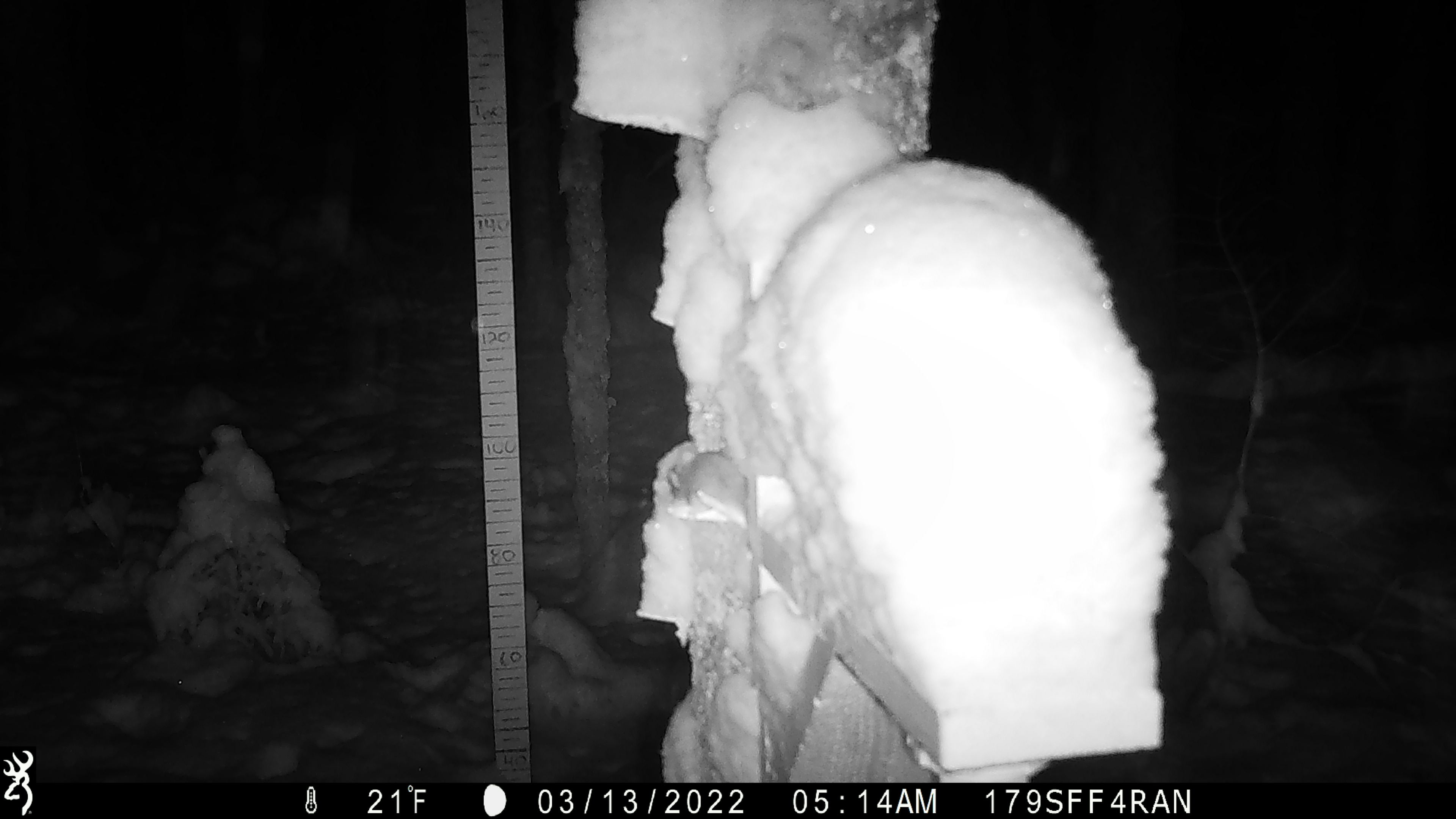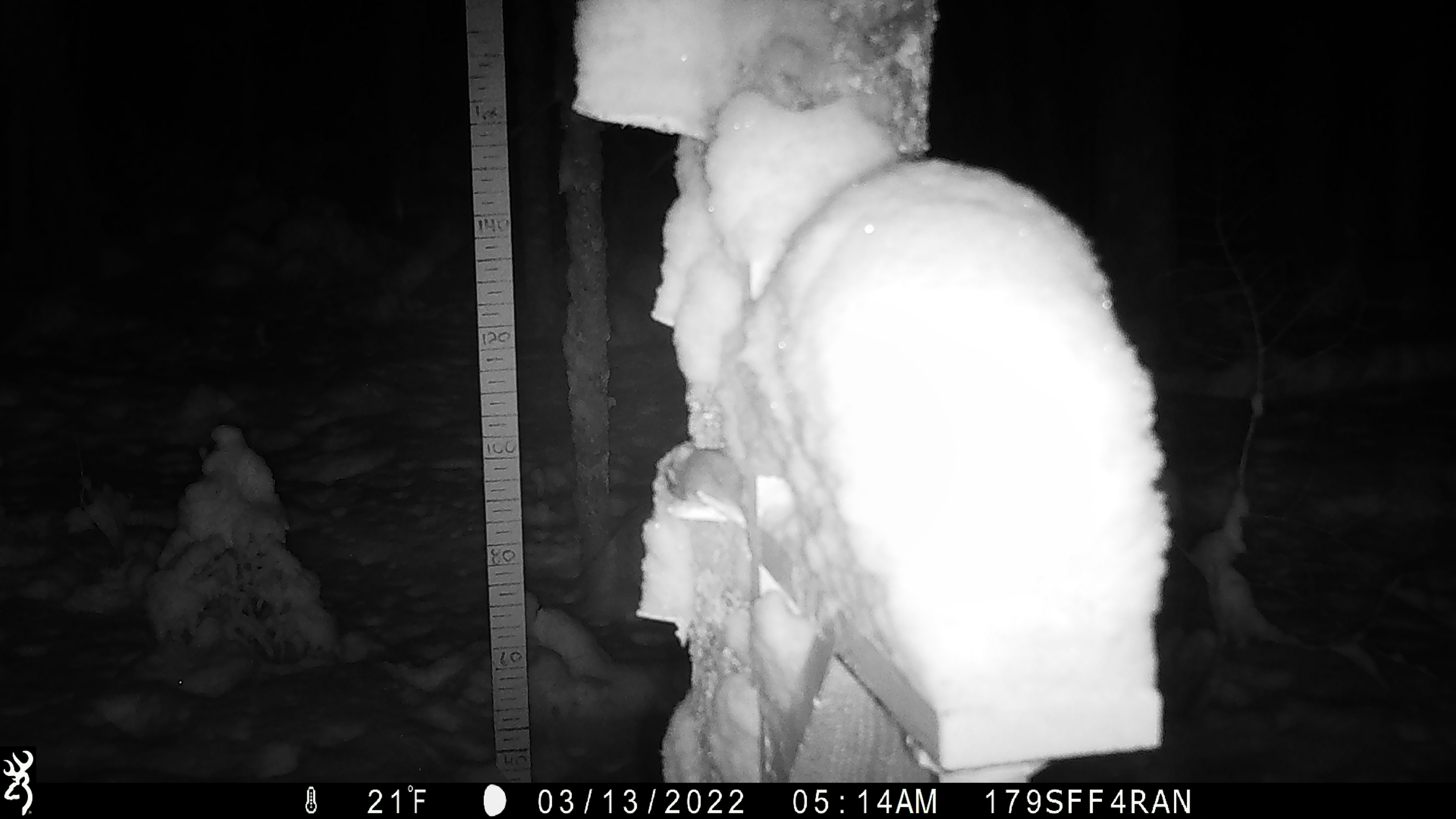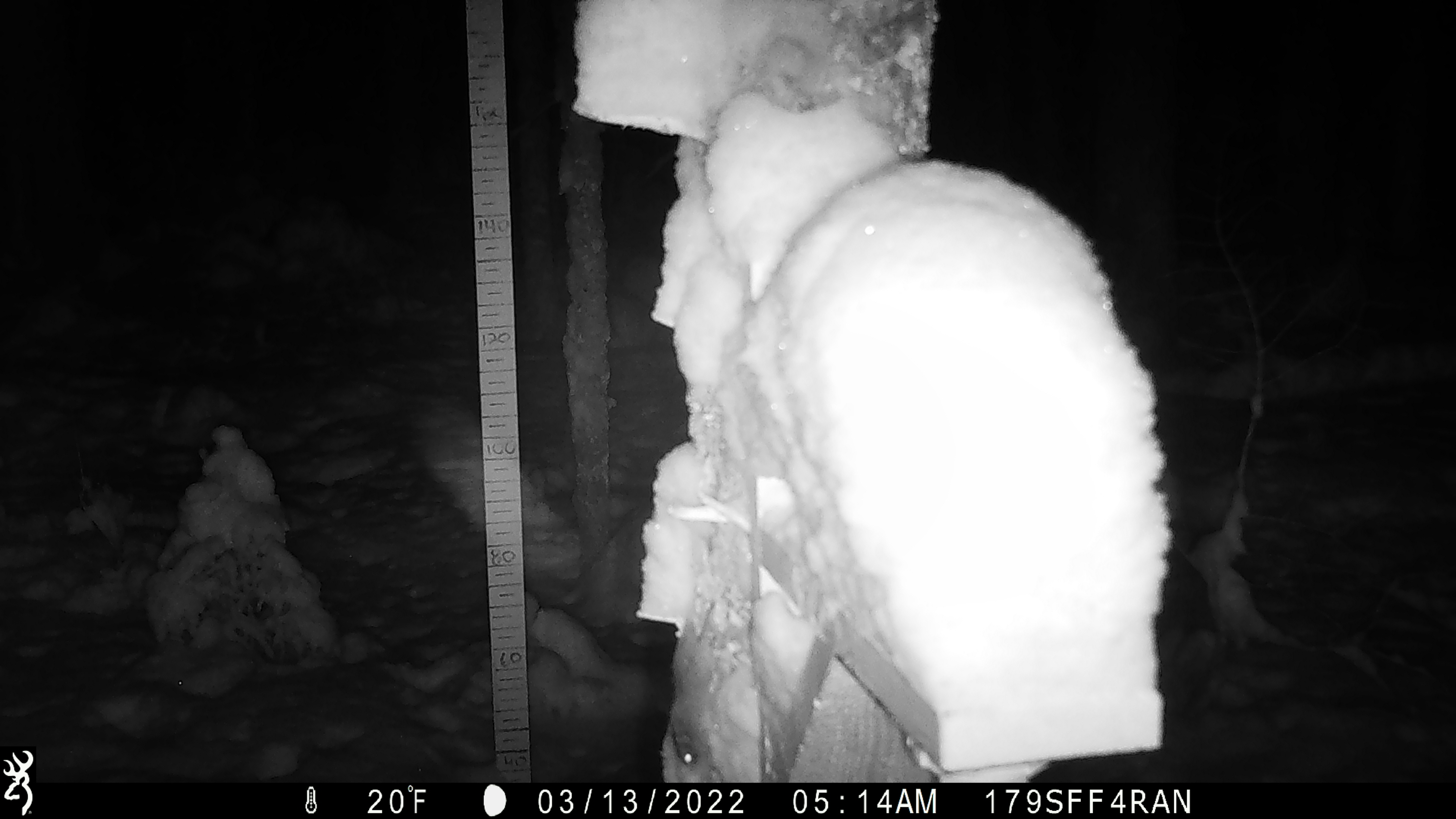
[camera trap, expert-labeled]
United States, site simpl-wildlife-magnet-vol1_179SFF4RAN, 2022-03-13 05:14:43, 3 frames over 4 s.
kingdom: Animalia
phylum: Chordata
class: Mammalia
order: Rodentia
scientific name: Rodentia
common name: mouse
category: mouse sp.